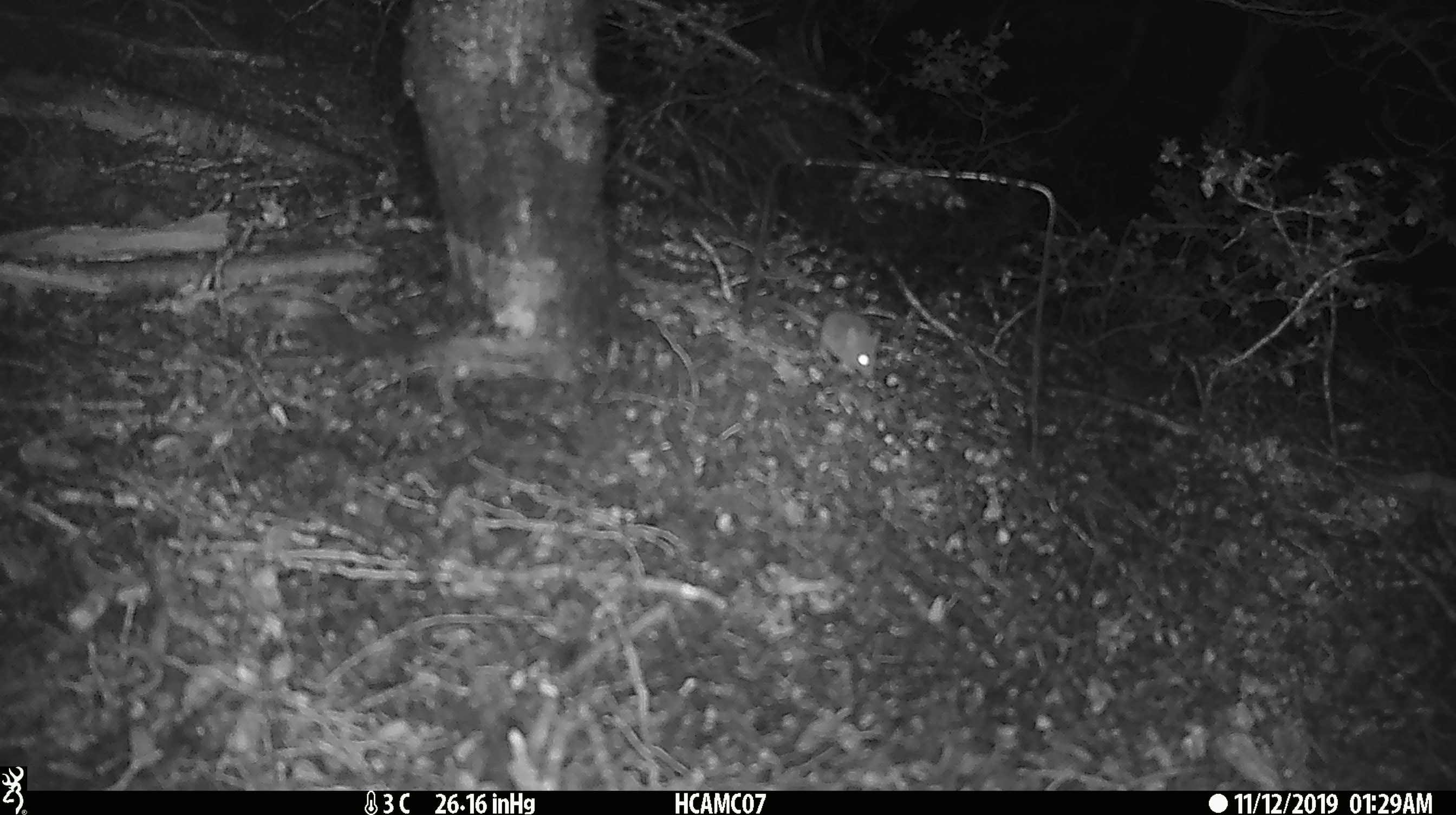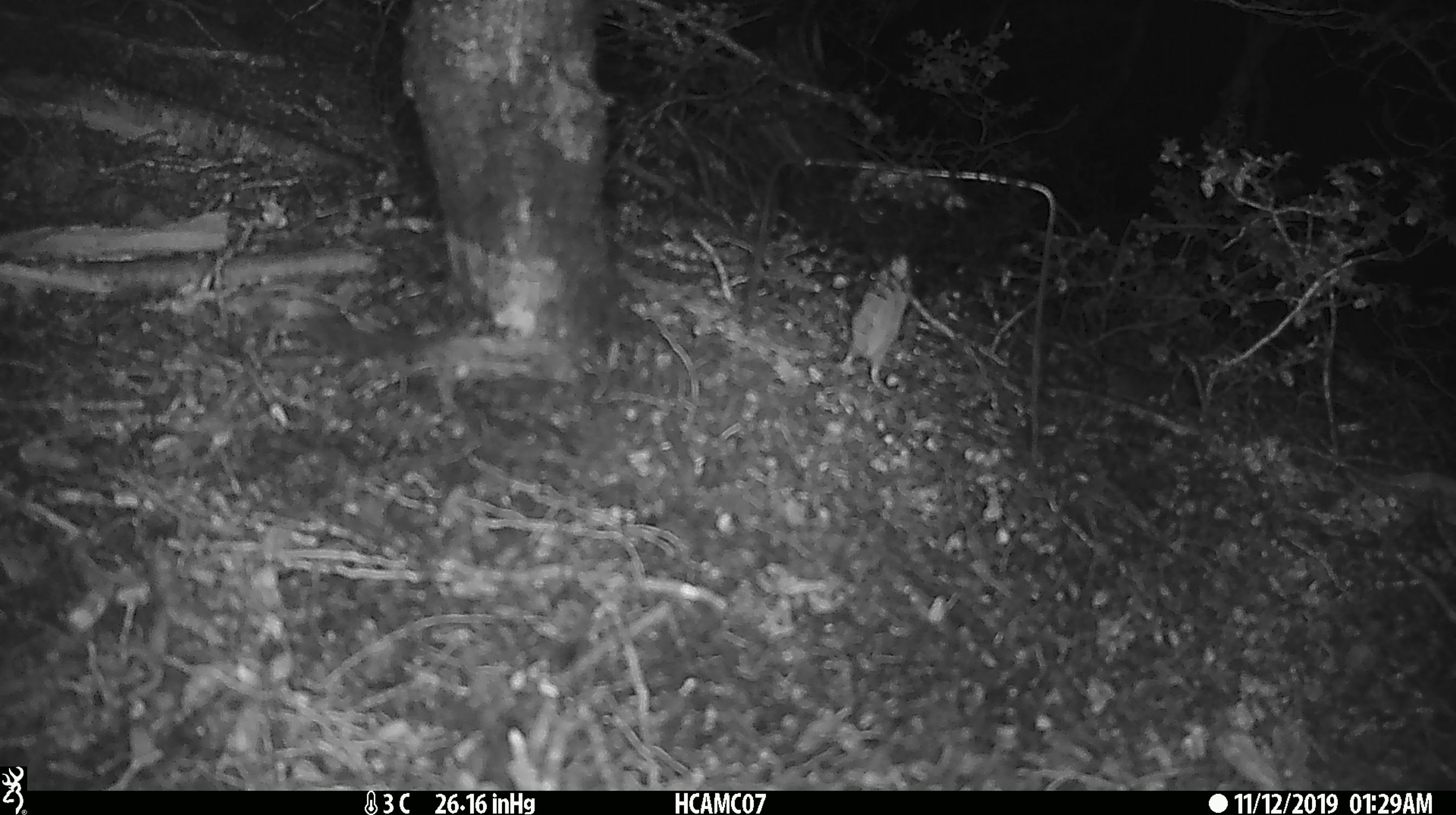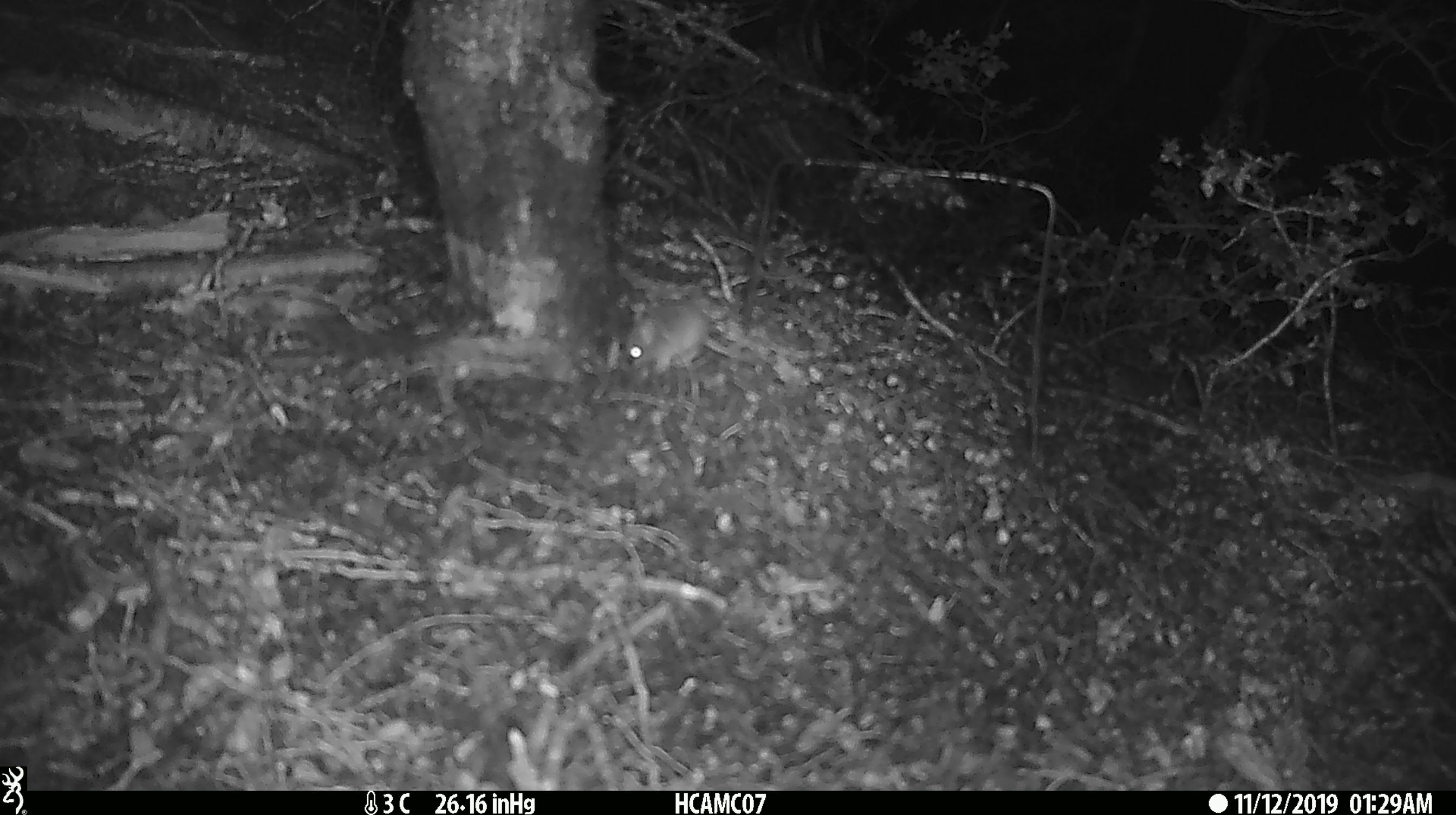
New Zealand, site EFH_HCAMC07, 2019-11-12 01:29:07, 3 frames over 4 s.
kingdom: Animalia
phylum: Chordata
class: Mammalia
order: Rodentia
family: Muridae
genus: Mus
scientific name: Mus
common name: mouse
Mouse (Mus).